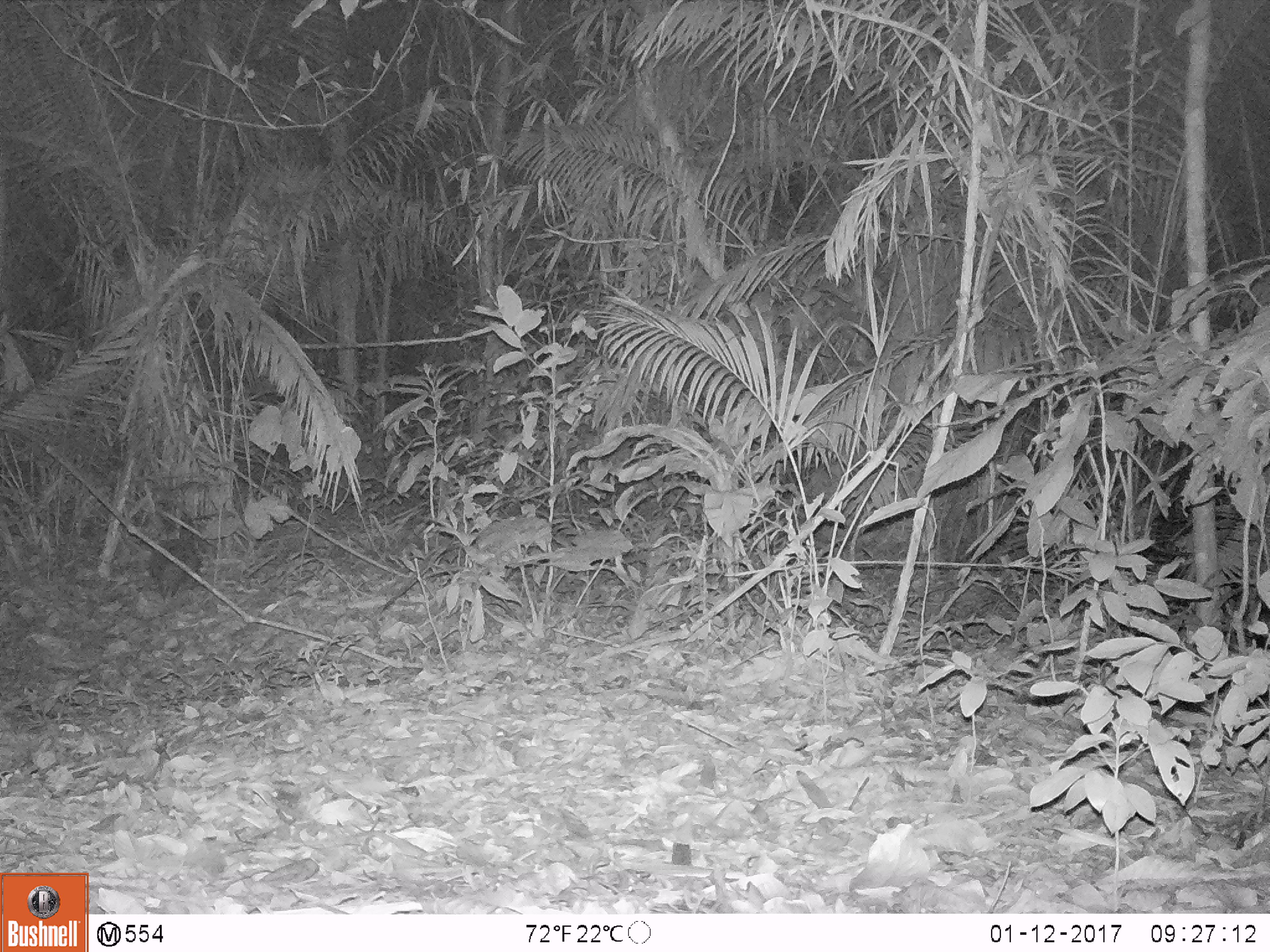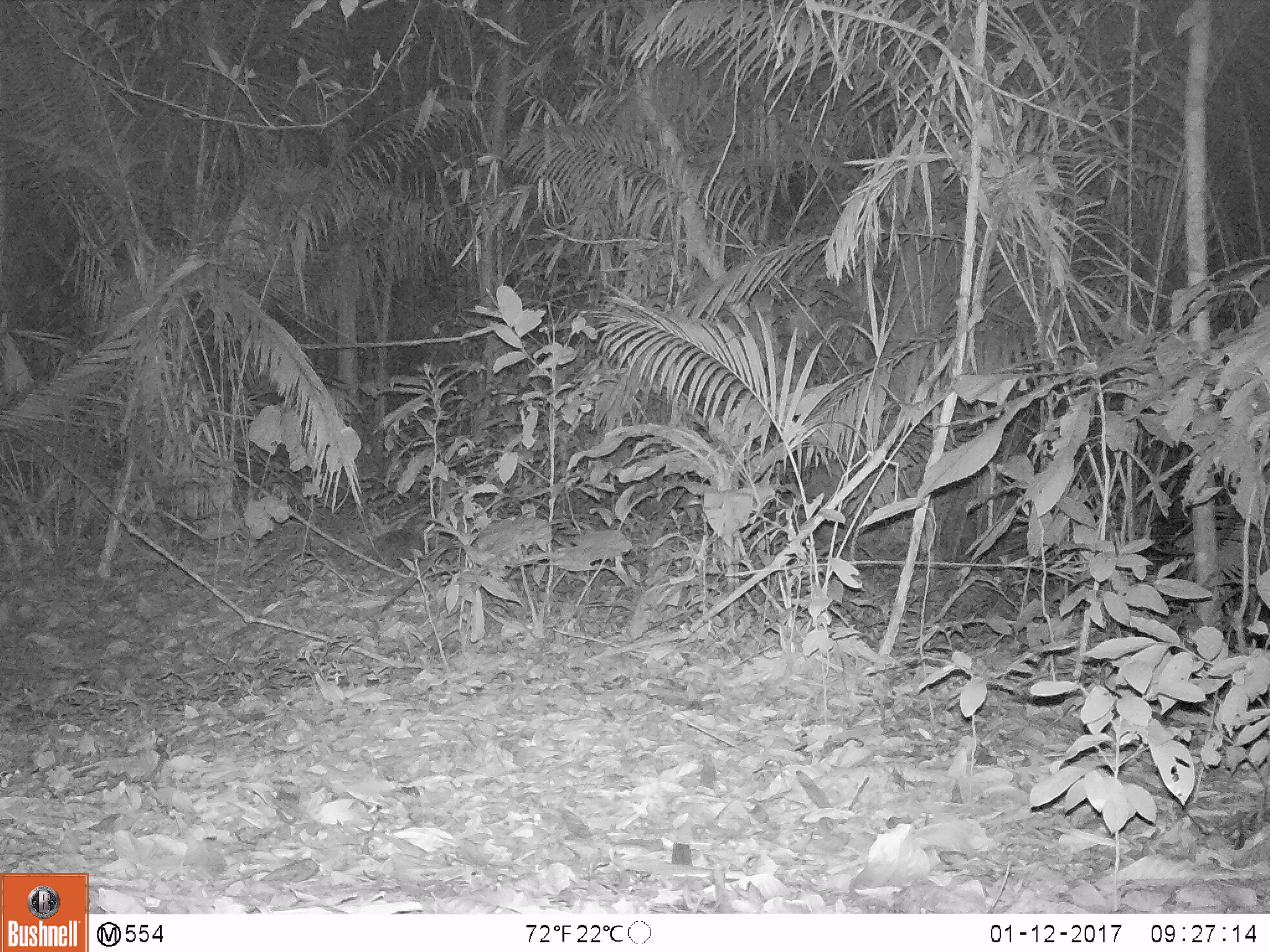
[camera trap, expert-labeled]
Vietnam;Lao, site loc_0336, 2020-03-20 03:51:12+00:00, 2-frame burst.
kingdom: Animalia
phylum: Chordata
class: Mammalia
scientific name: Mammalia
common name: mammal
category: unidentified small mammal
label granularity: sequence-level